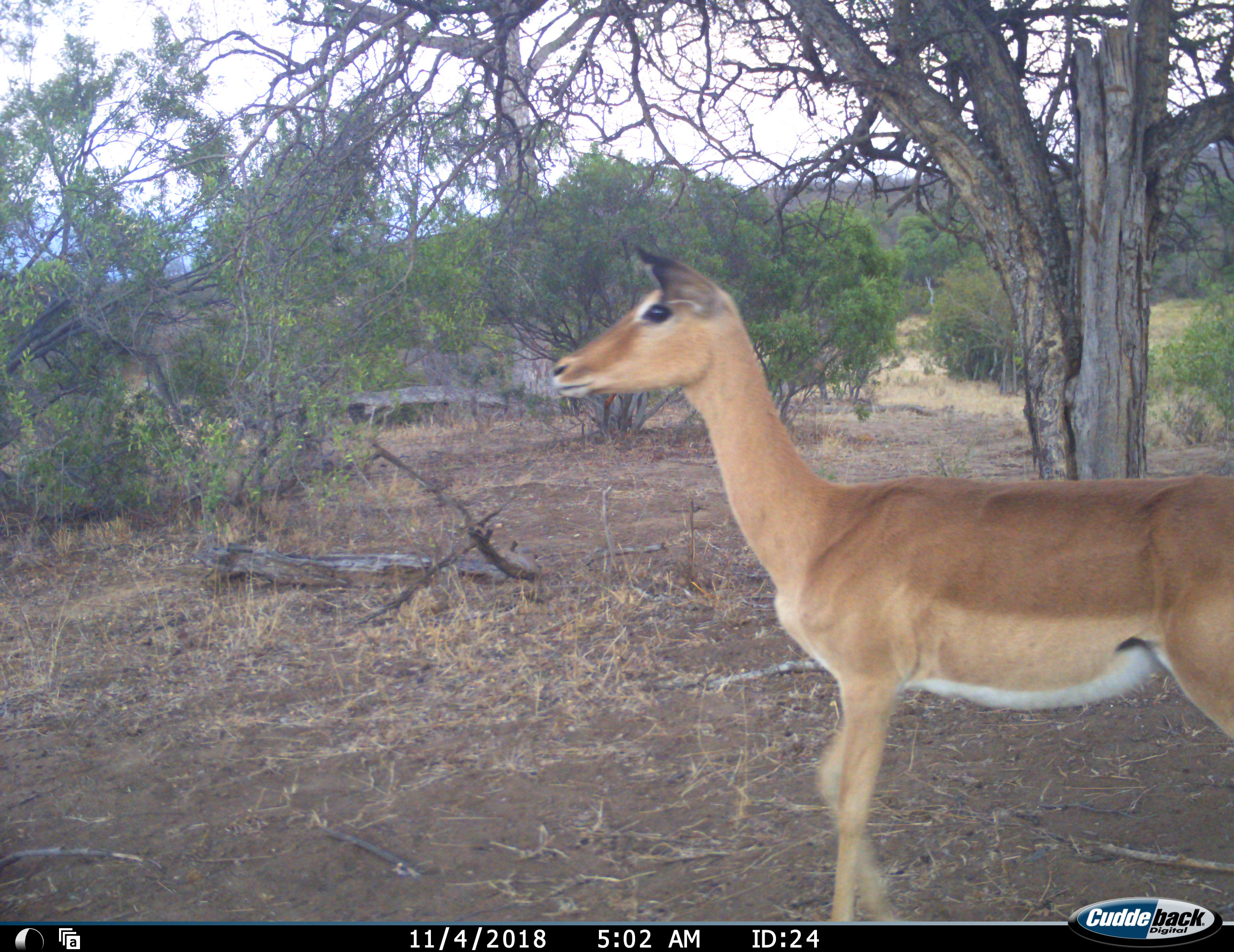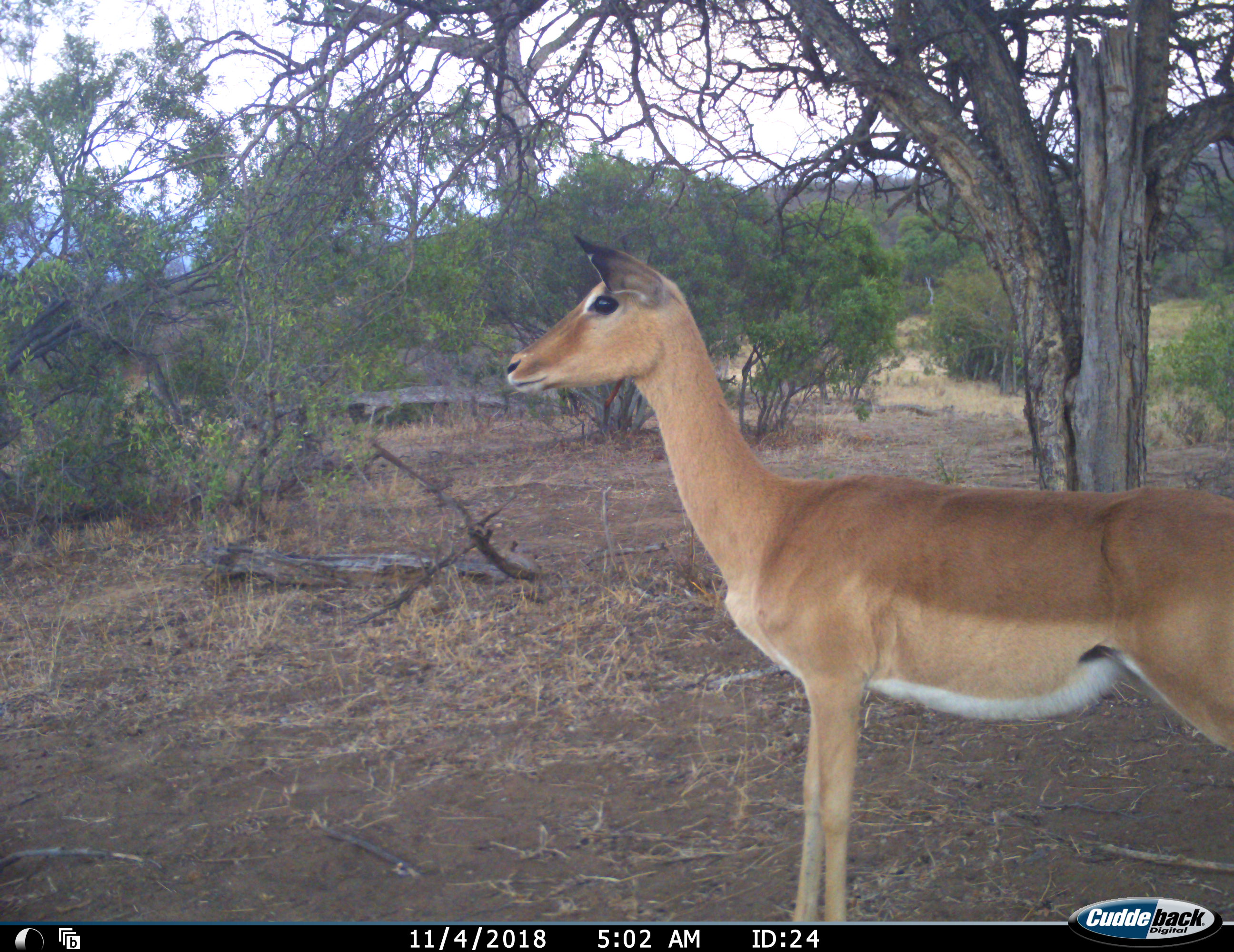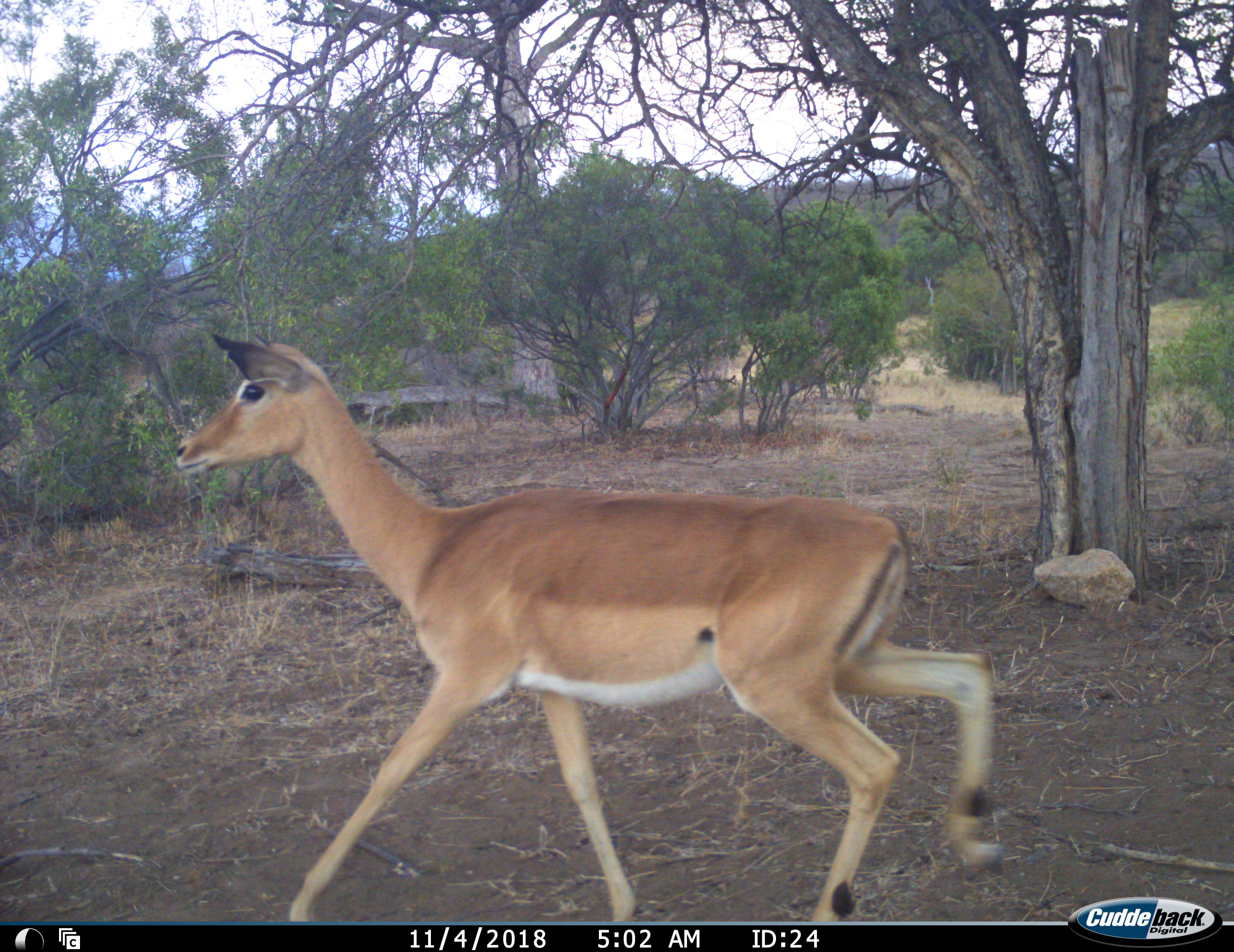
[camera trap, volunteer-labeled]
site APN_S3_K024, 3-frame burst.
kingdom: Animalia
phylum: Chordata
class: Mammalia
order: Artiodactyla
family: Bovidae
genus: Aepyceros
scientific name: Aepyceros melampus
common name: impala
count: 1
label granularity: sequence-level